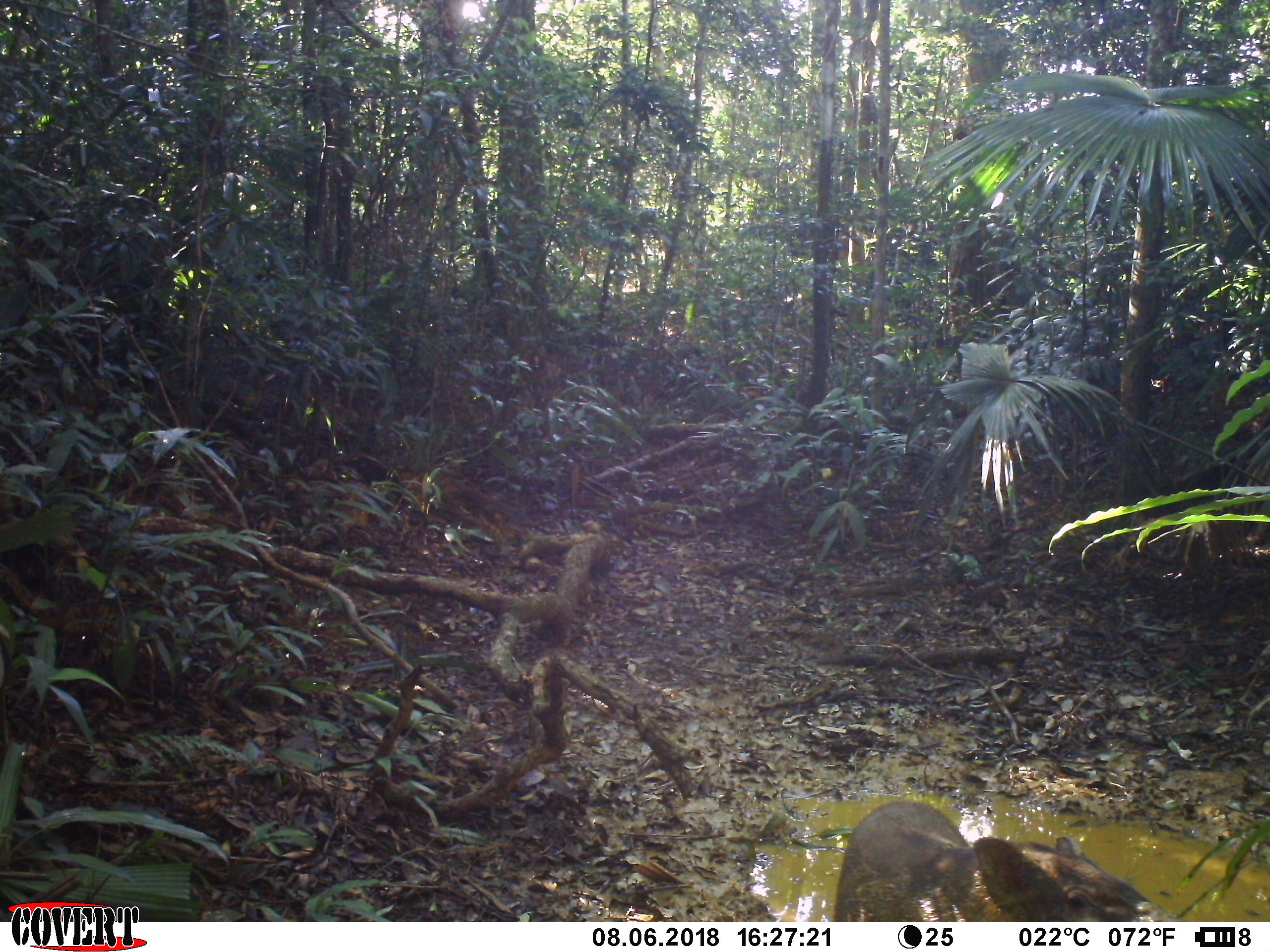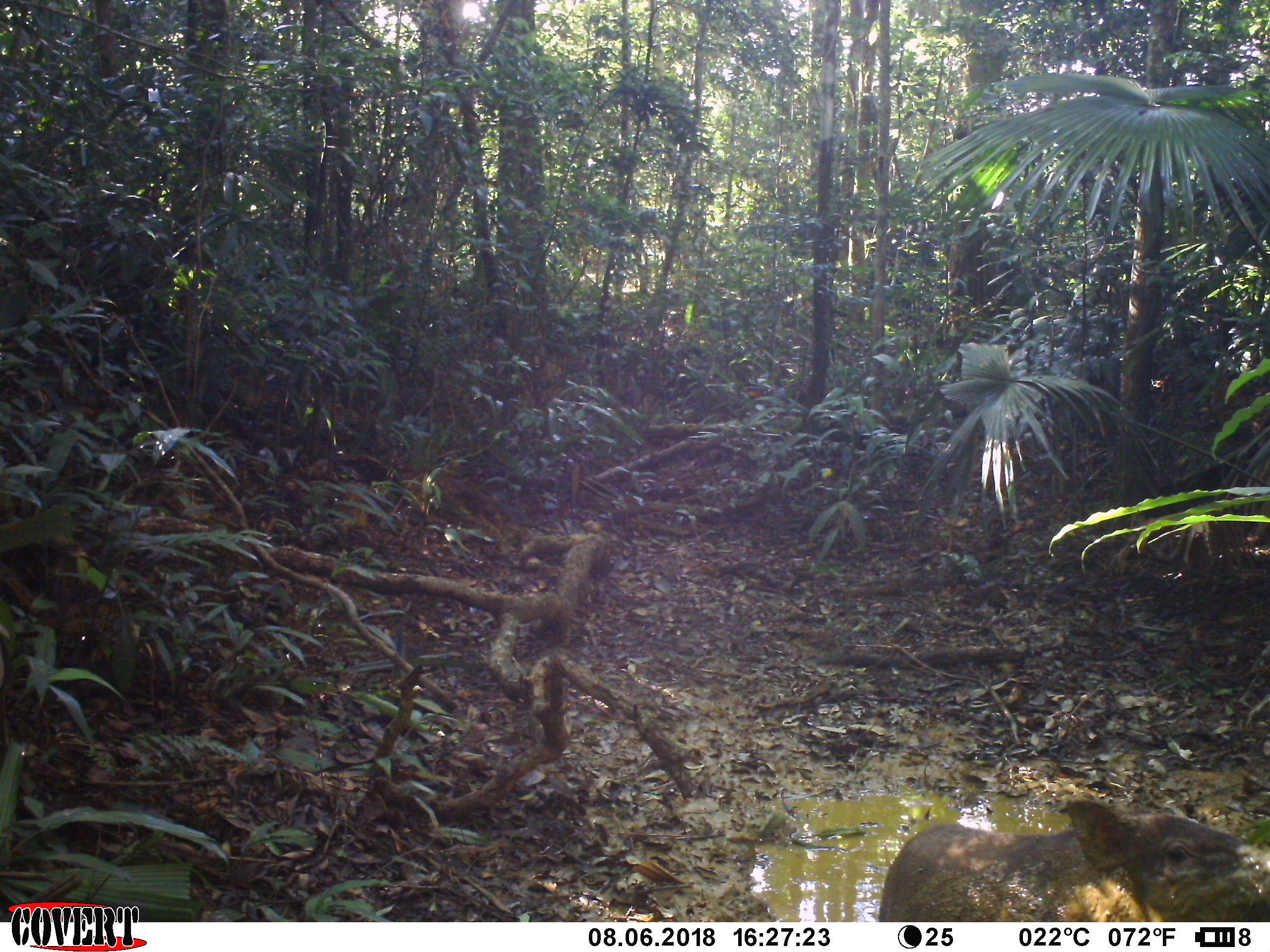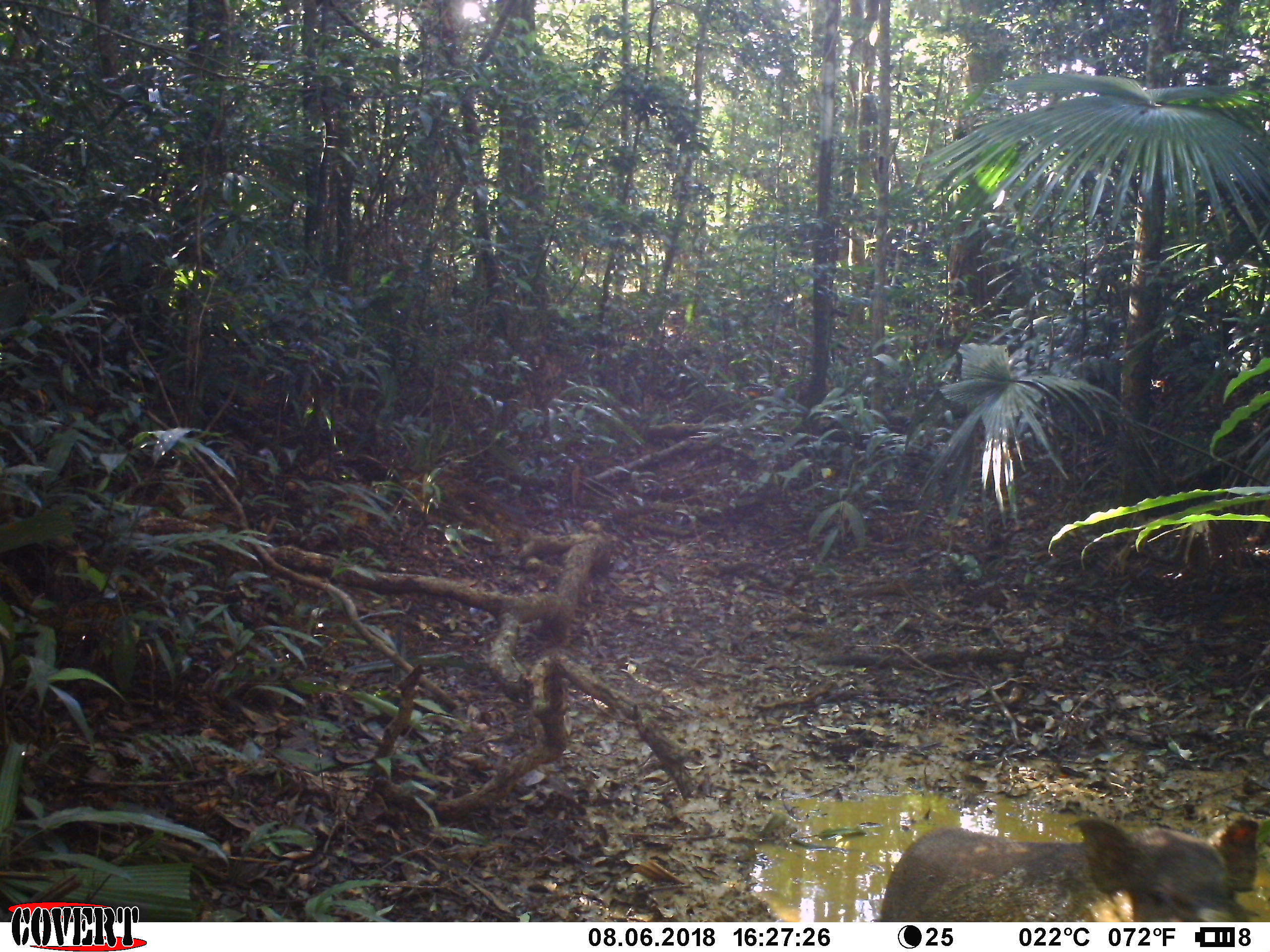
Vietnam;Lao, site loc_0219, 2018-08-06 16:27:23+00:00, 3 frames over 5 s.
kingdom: Animalia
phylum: Chordata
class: Mammalia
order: Artiodactyla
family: Suidae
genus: Sus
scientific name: Sus scrofa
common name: eurasian wild pig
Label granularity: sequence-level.